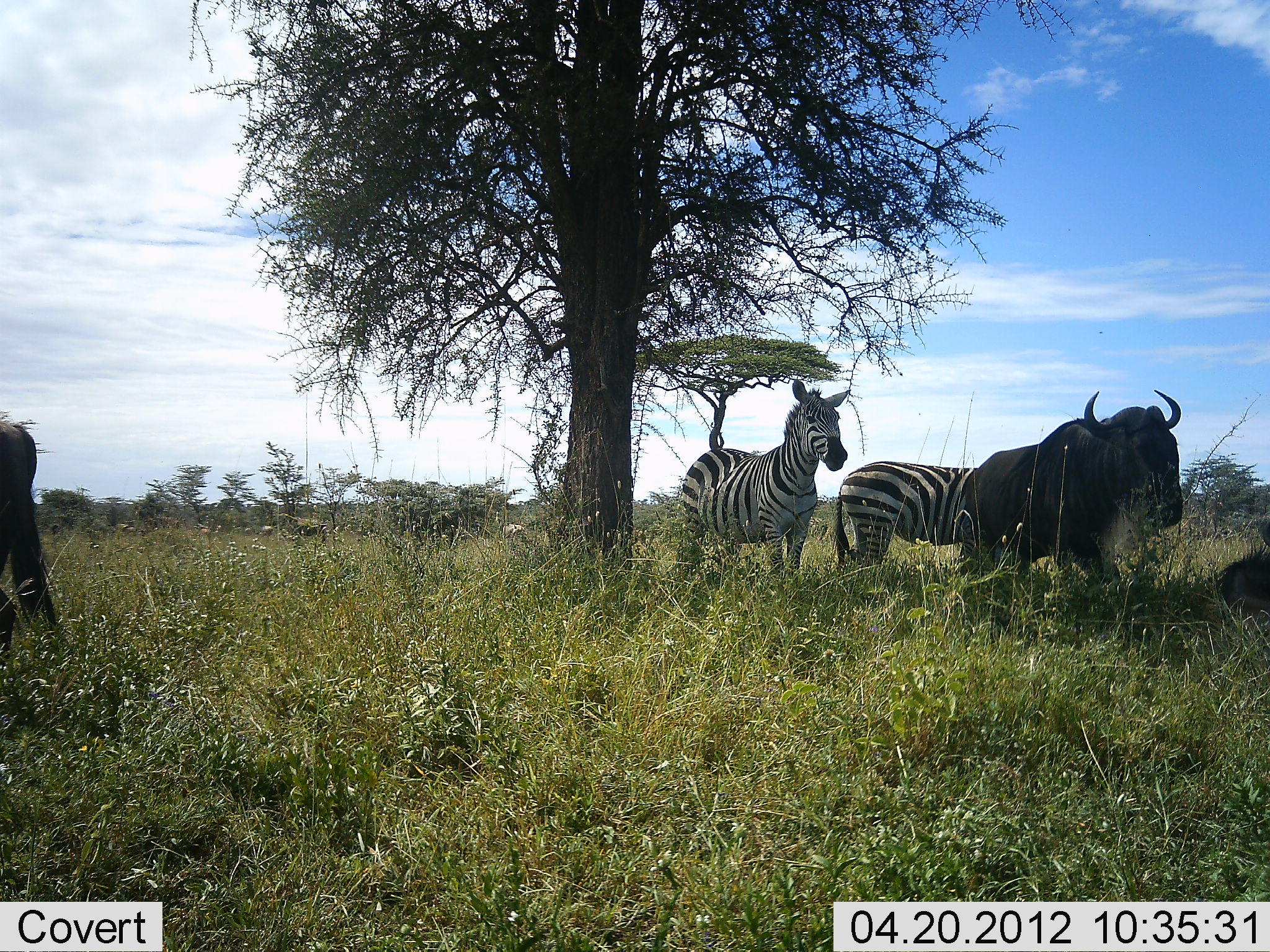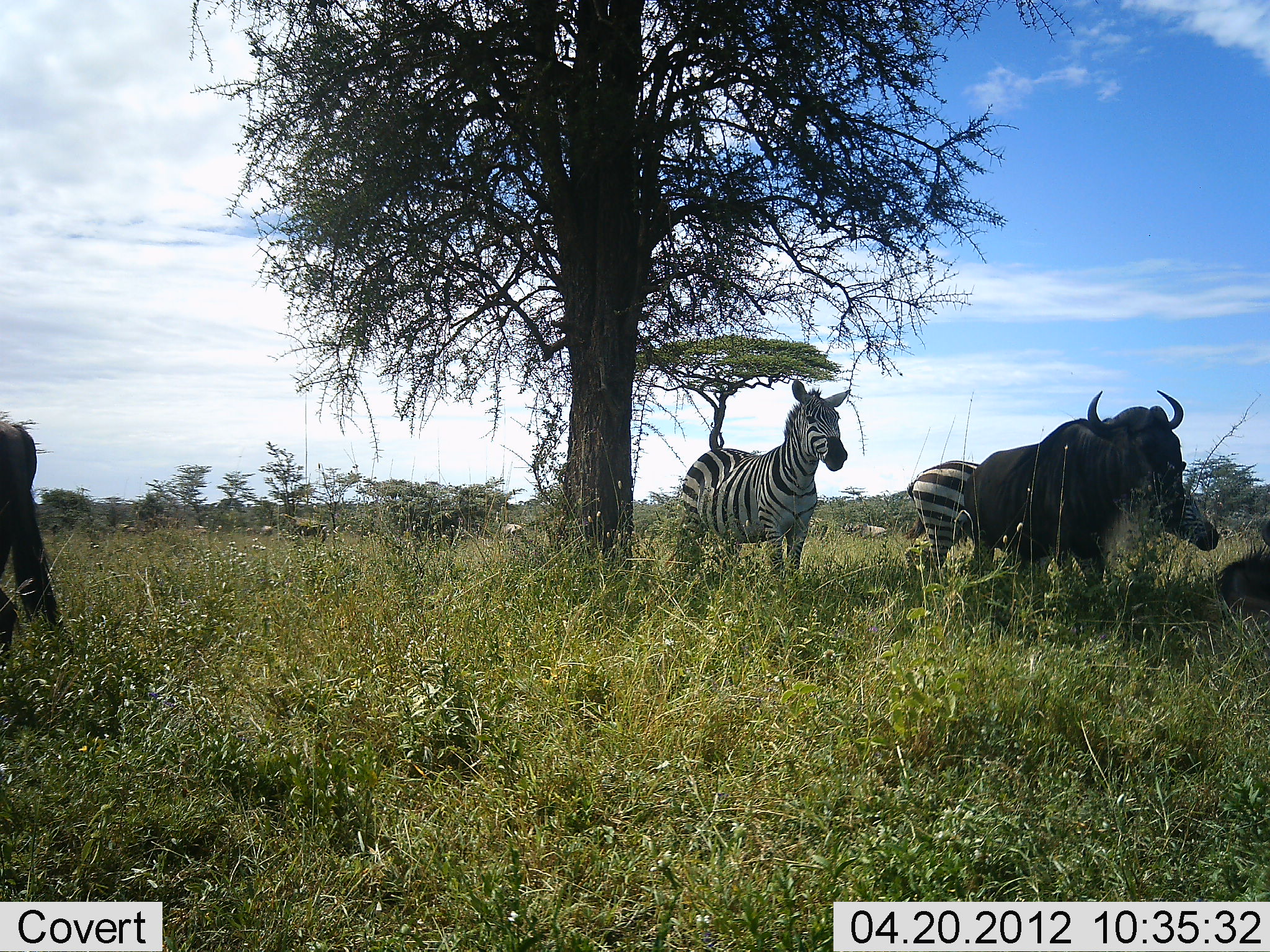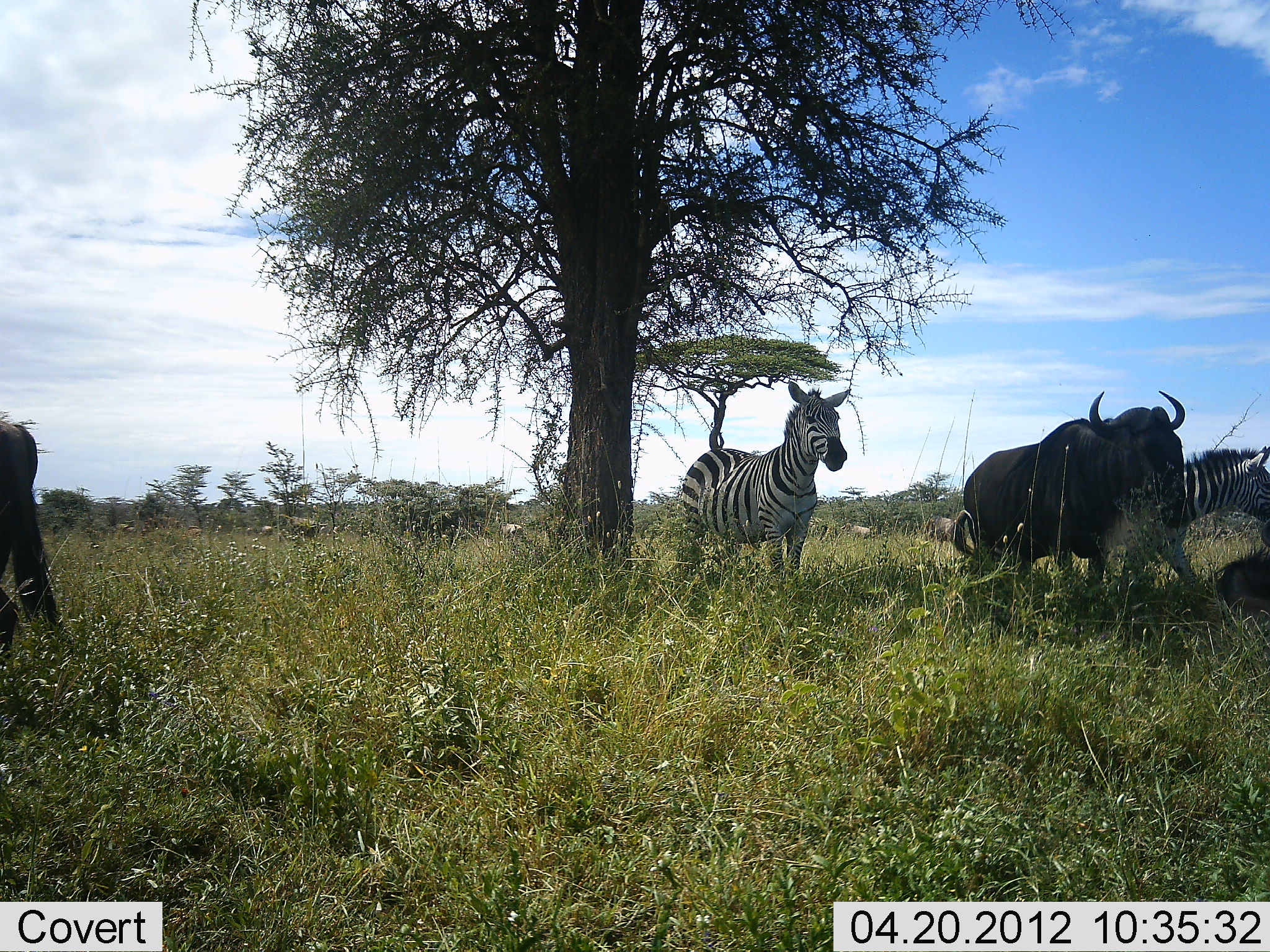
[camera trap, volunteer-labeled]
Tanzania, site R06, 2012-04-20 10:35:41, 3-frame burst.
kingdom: Animalia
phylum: Chordata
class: Mammalia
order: Artiodactyla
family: Bovidae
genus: Connochaetes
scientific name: Connochaetes taurinus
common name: blue wildebeest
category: wildebeest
Wildebeest (blue wildebeest) (Connochaetes taurinus), count 3. Behavior (volunteer vote fractions): standing 93%, resting 60%, moving 7%, interacting 0%. Young present (vote fraction): 13%. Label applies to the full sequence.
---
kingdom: Animalia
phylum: Chordata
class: Mammalia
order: Perissodactyla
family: Equidae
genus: Equus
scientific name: Equus quagga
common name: plains zebra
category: zebra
Zebra (plains zebra) (Equus quagga), count 2. Behavior (volunteer vote fractions): standing 93%, resting 0%, moving 67%, interacting 0%. Young present (vote fraction): 0%. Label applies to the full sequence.